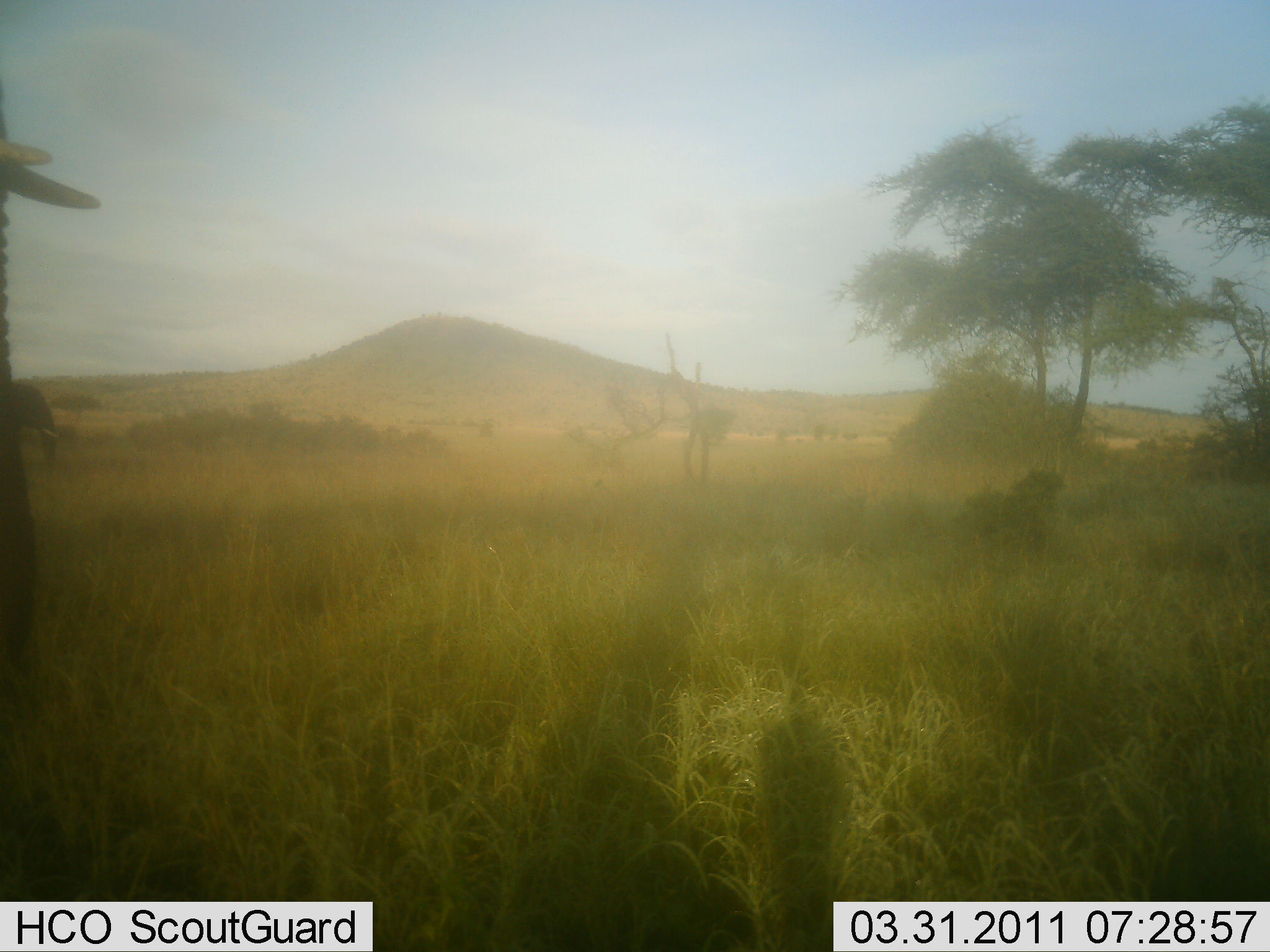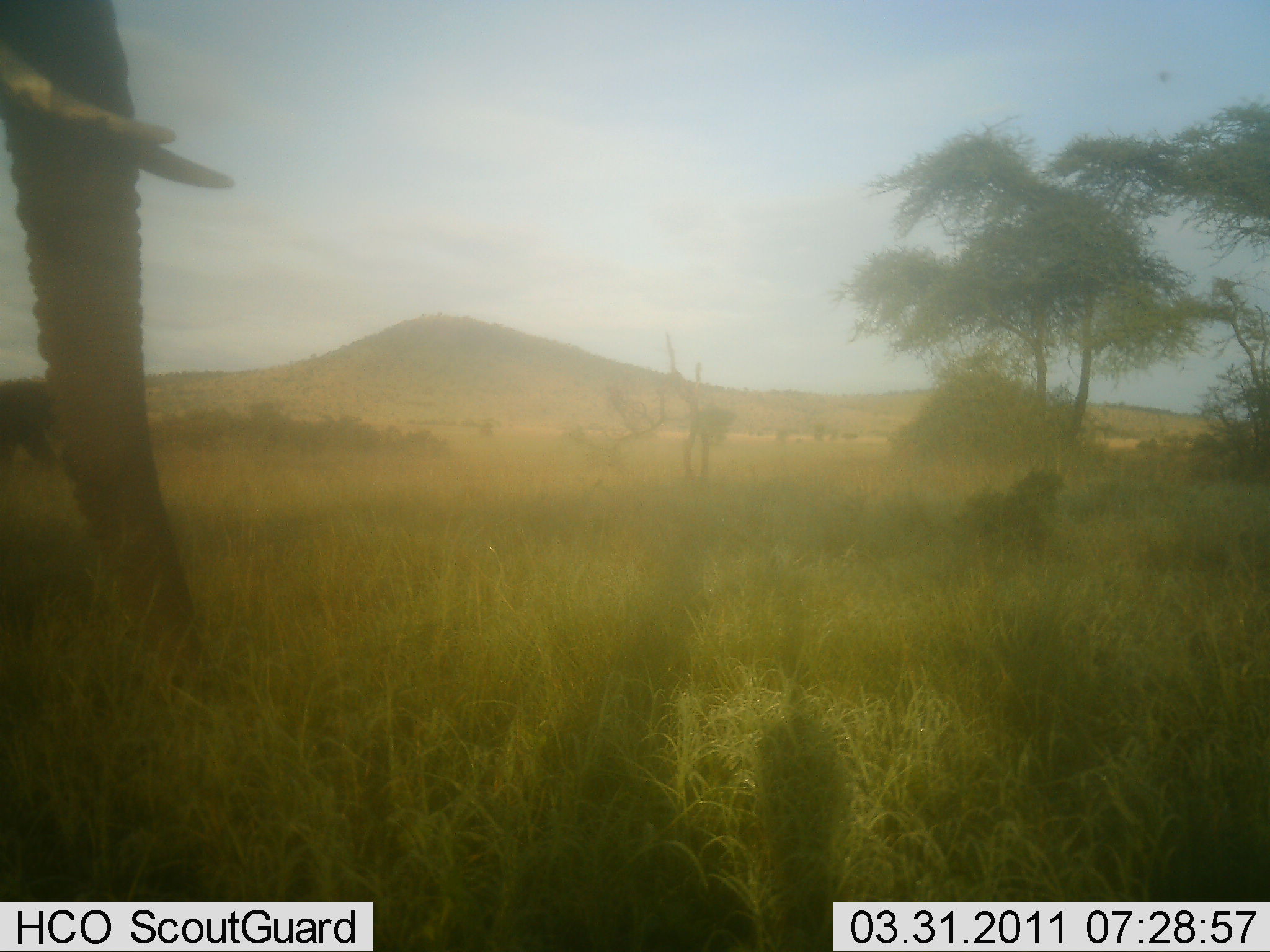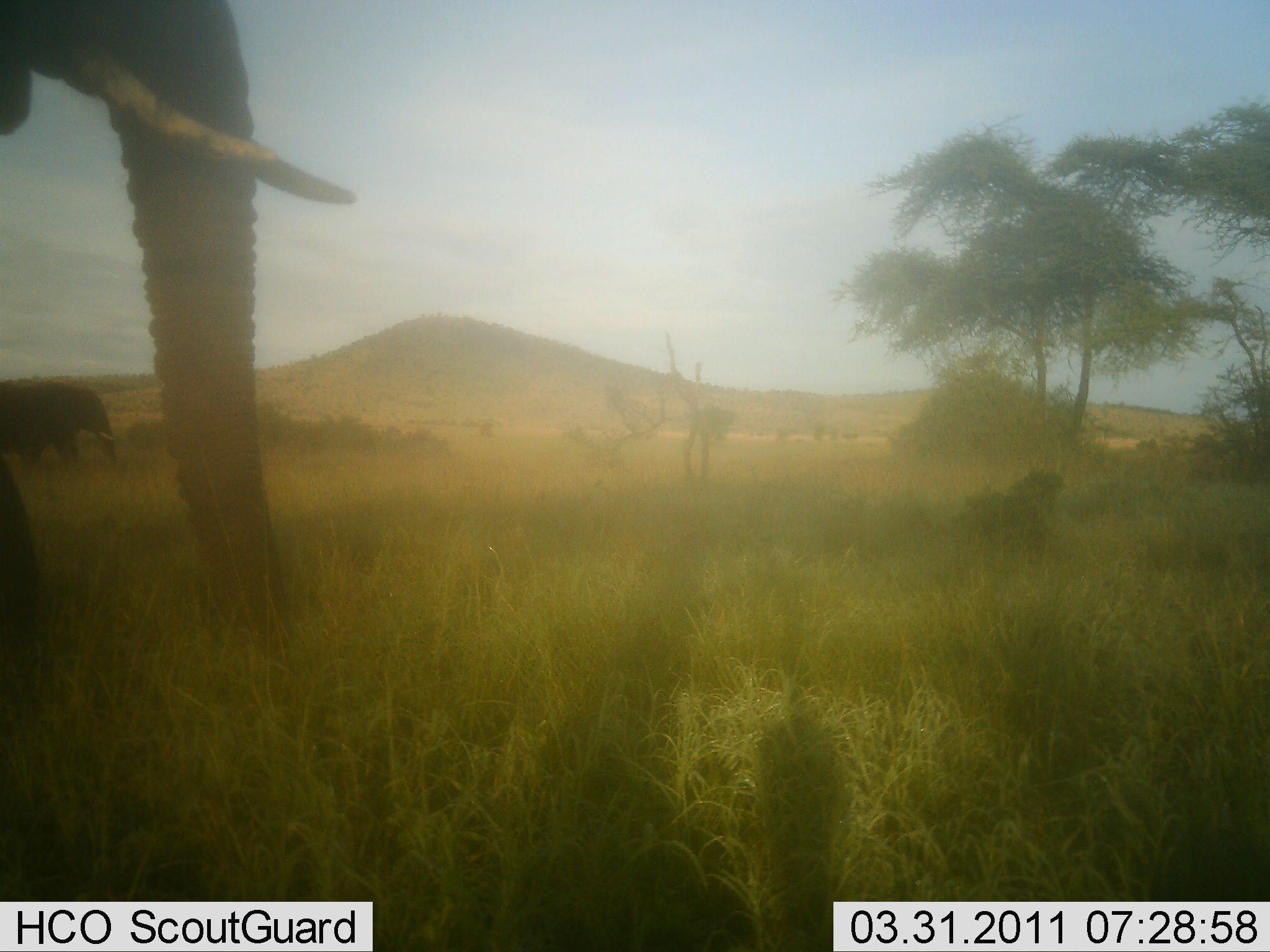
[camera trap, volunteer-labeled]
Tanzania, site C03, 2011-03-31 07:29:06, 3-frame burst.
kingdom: Animalia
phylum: Chordata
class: Mammalia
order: Proboscidea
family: Elephantidae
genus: Loxodonta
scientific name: Loxodonta africana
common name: african bush elephant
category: elephant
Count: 2.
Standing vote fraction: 0%.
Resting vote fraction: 0%.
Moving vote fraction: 100%.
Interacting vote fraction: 0%.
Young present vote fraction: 0%.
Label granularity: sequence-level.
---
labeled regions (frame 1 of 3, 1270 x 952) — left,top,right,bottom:
animal: 1,87,102,672; 7,382,57,468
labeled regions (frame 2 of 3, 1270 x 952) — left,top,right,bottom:
animal: 2,0,237,685; 0,379,57,465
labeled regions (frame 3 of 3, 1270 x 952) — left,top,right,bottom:
animal: 0,1,357,696; 0,380,120,469